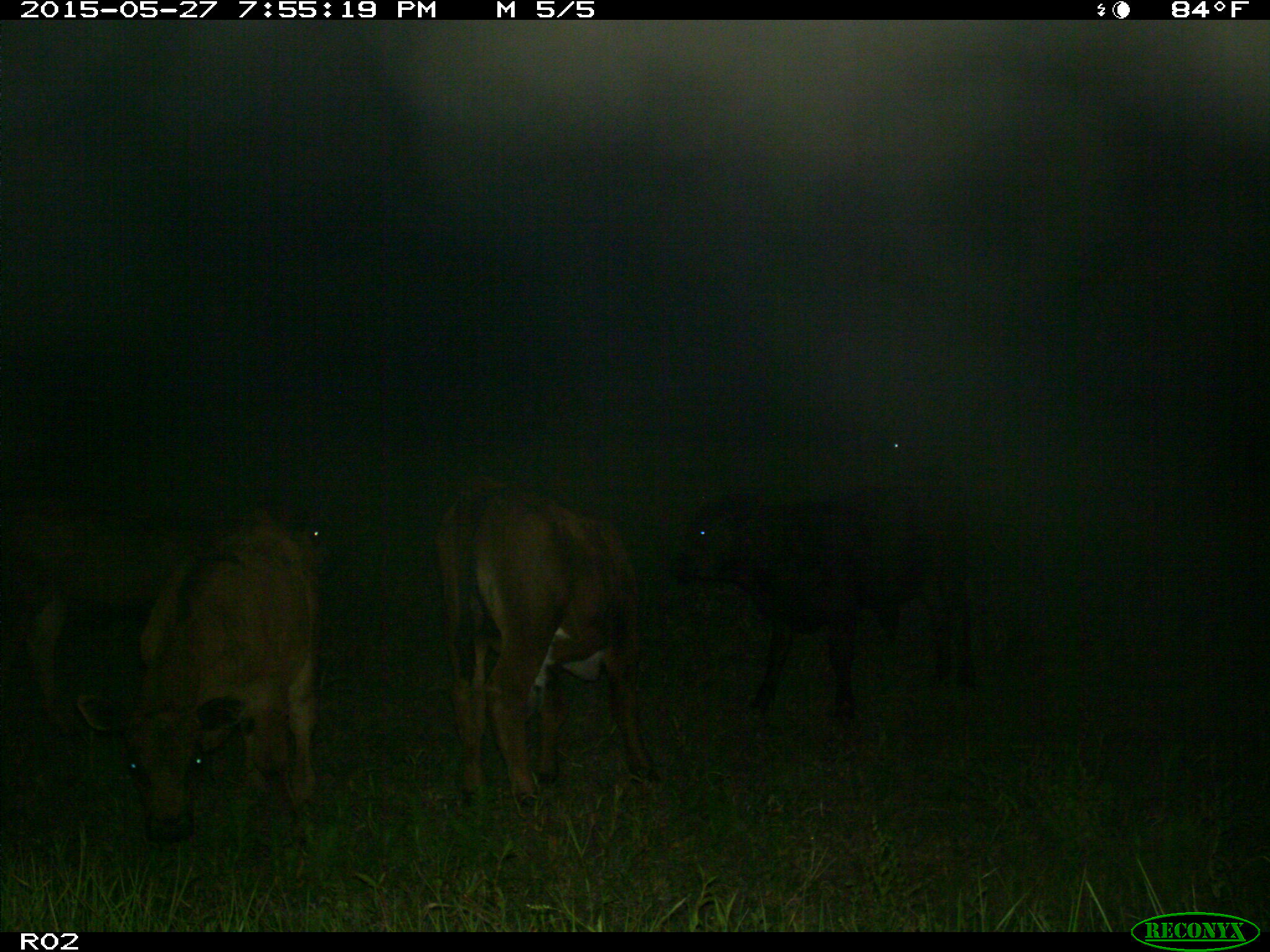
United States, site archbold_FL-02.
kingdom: Animalia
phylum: Chordata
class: Mammalia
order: Artiodactyla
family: Bovidae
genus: Bos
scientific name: Bos taurus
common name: domestic cow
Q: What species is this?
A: Bos taurus (domestic cow).